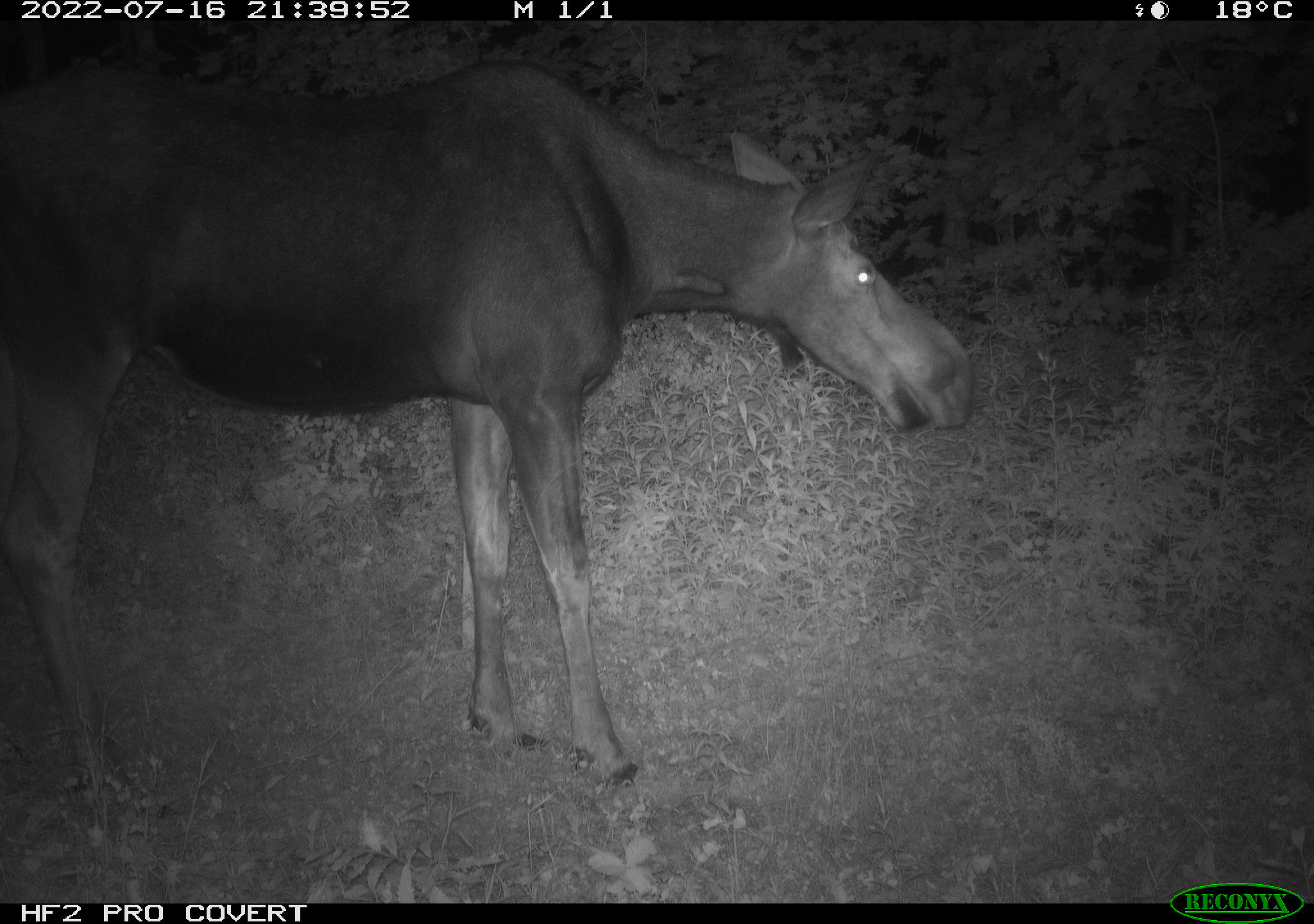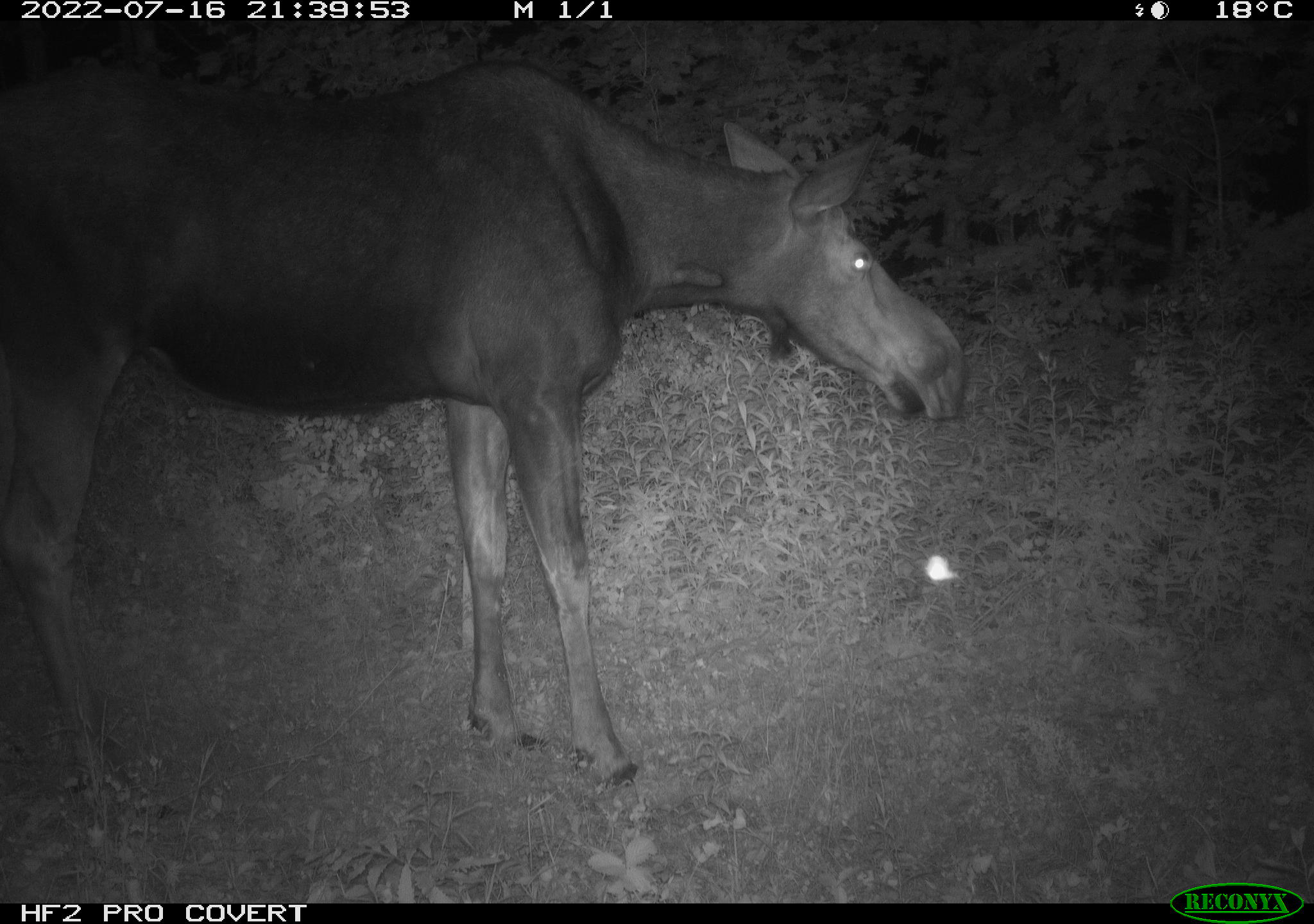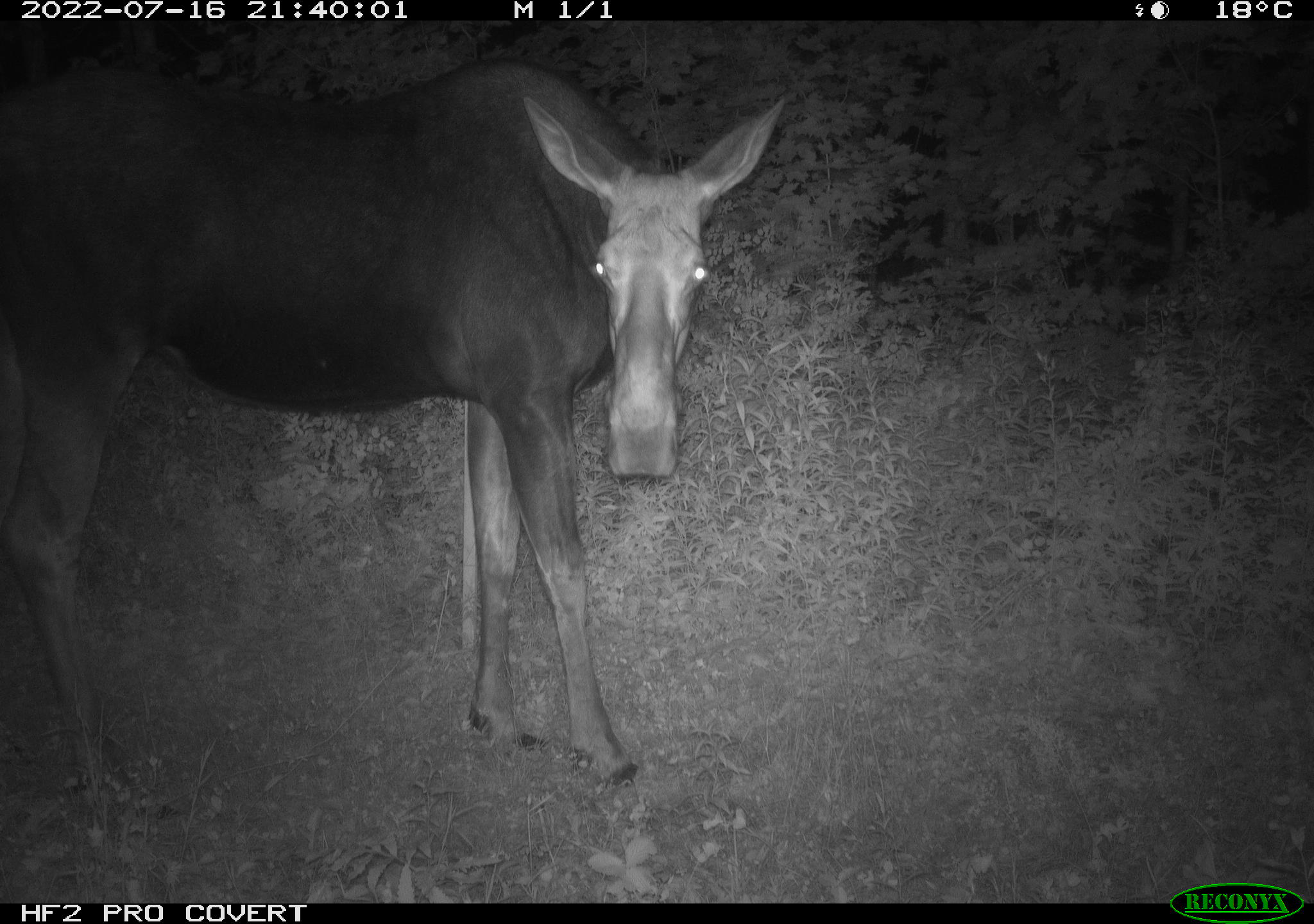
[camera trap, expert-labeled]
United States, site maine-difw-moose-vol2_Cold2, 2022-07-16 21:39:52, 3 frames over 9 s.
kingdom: Animalia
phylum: Chordata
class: Mammalia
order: Artiodactyla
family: Cervidae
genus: Alces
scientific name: Alces alces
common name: moose